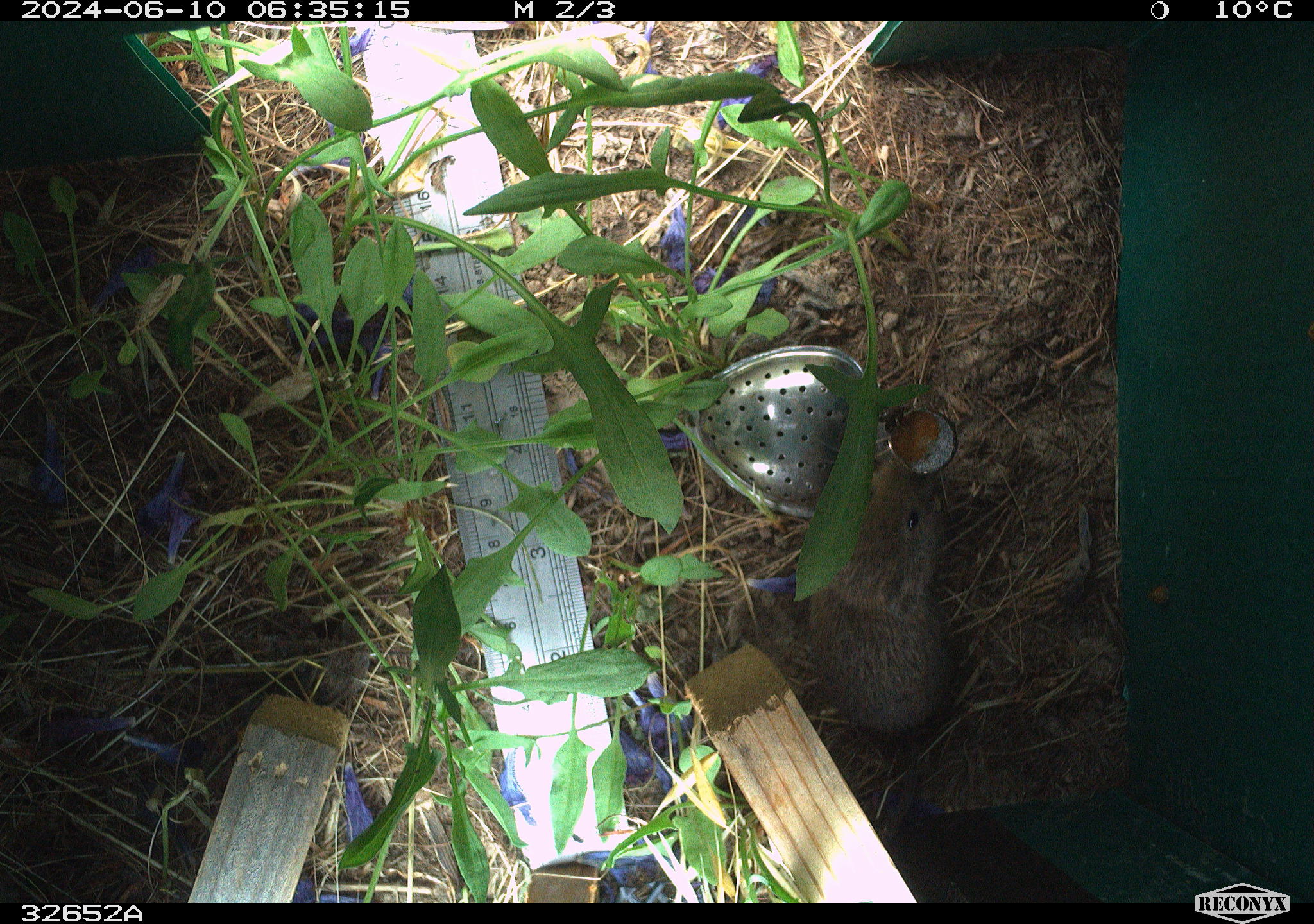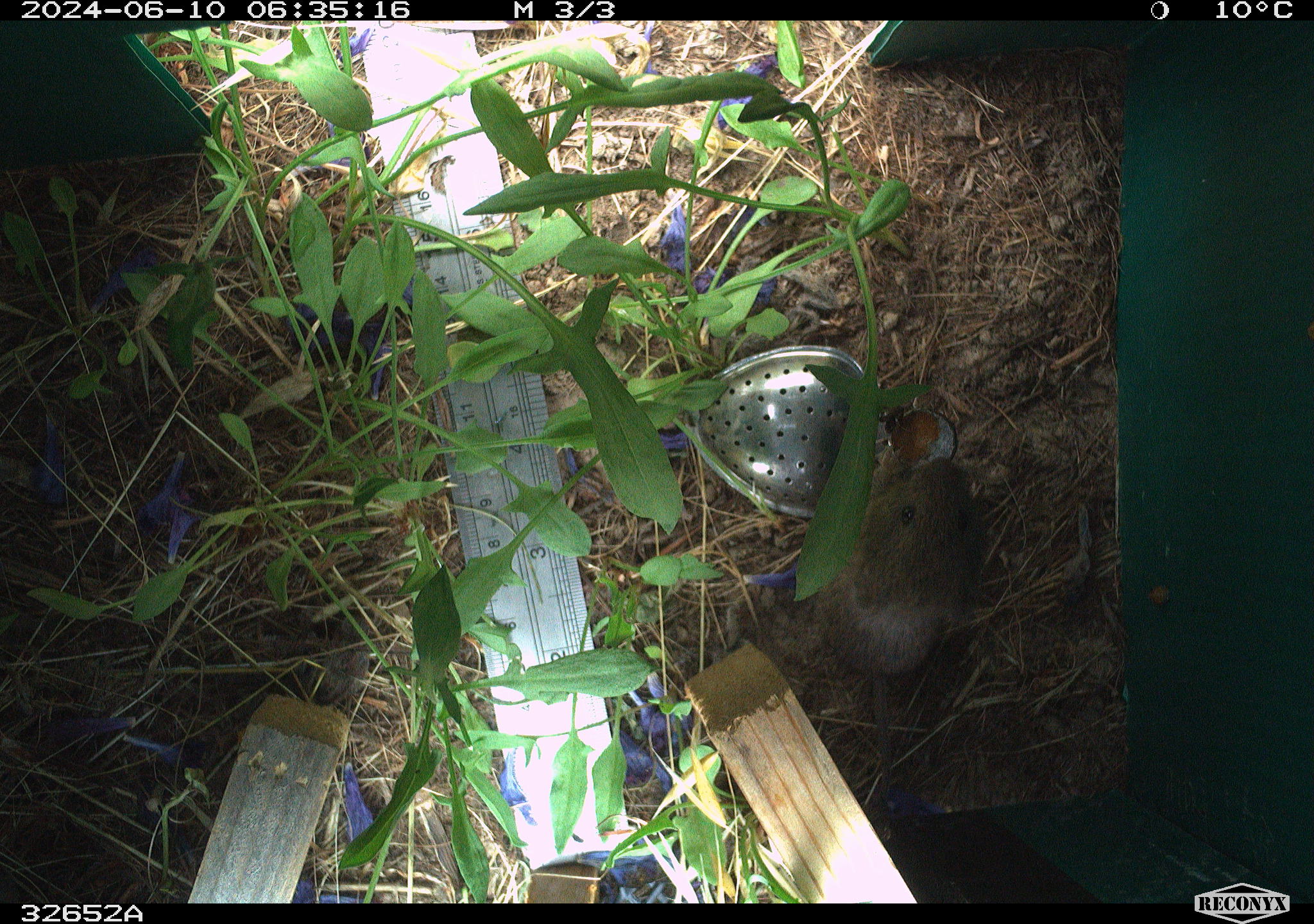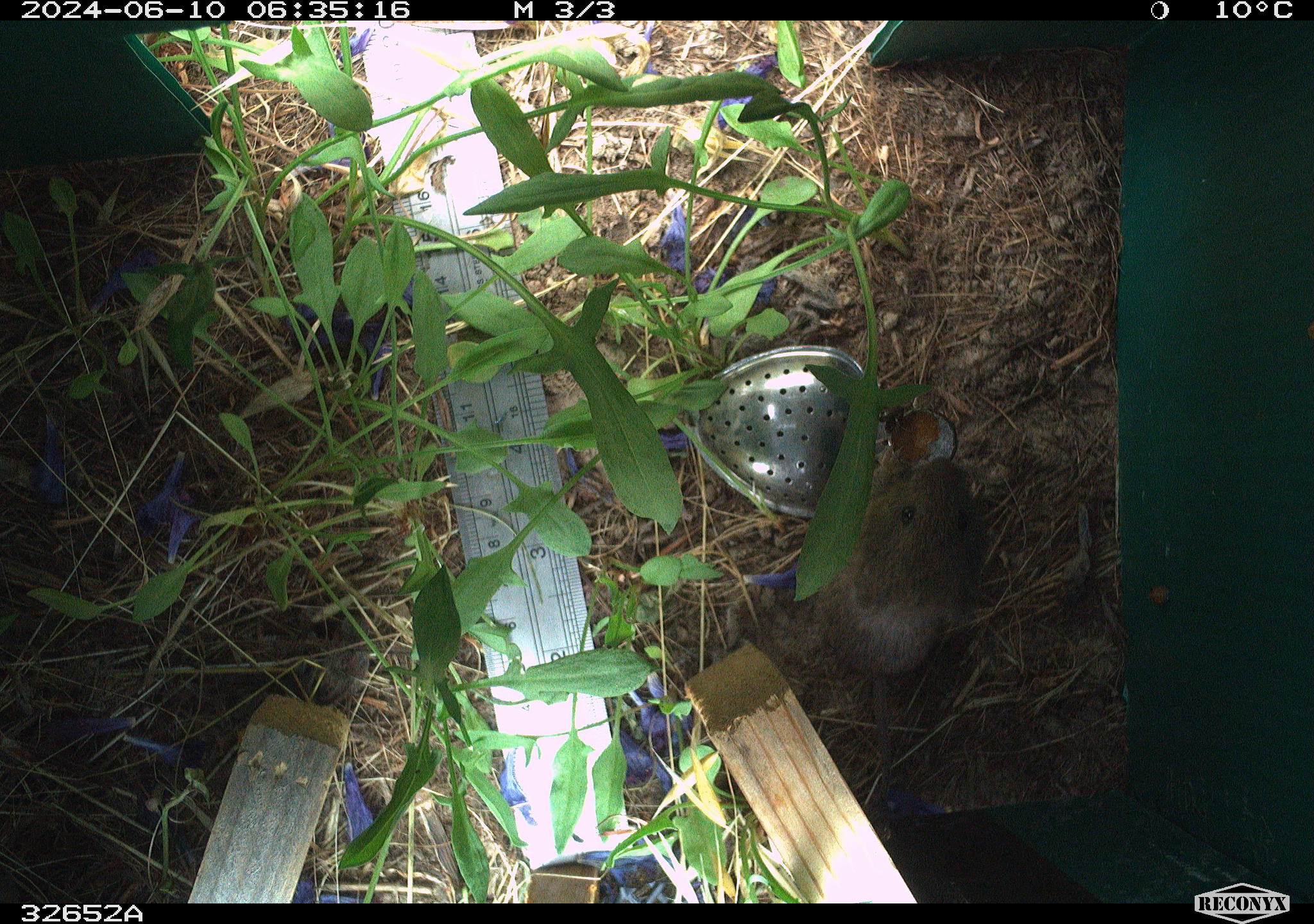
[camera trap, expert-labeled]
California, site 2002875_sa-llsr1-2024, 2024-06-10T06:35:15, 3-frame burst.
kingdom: Animalia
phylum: Chordata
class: Mammalia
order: Rodentia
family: Cricetidae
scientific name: Arvicolinae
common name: voles, lemmings, and muskrats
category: arvicolinae subfamily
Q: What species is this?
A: Arvicolinae subfamily (voles, lemmings, and muskrats) (Arvicolinae).